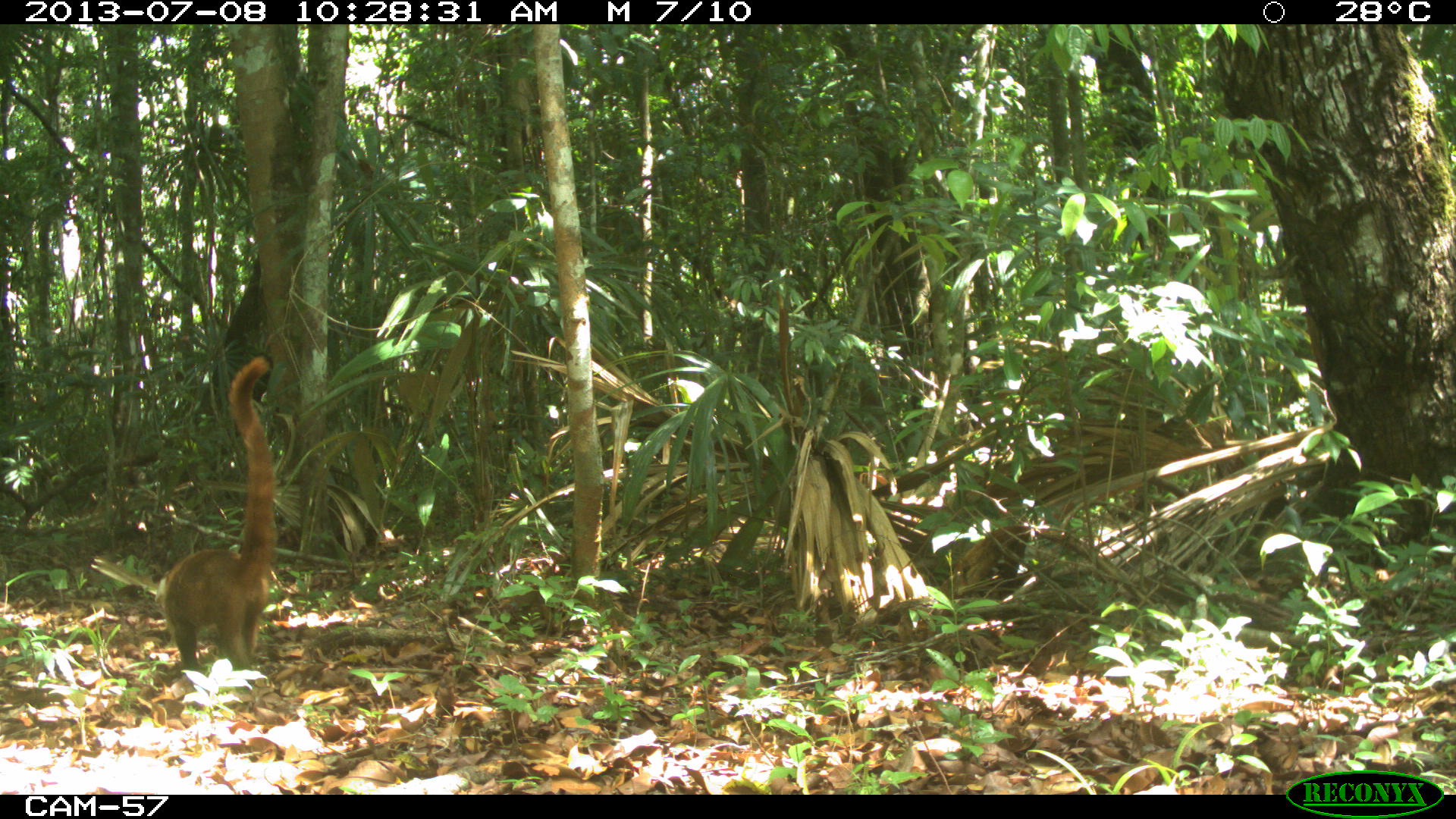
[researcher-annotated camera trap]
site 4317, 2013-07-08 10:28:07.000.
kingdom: Animalia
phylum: Chordata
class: Mammalia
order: Carnivora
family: Procyonidae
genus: Nasua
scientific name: Nasua narica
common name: white-nosed coati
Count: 2.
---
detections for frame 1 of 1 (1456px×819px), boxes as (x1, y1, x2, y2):
nasua narica: (151, 352, 278, 685)